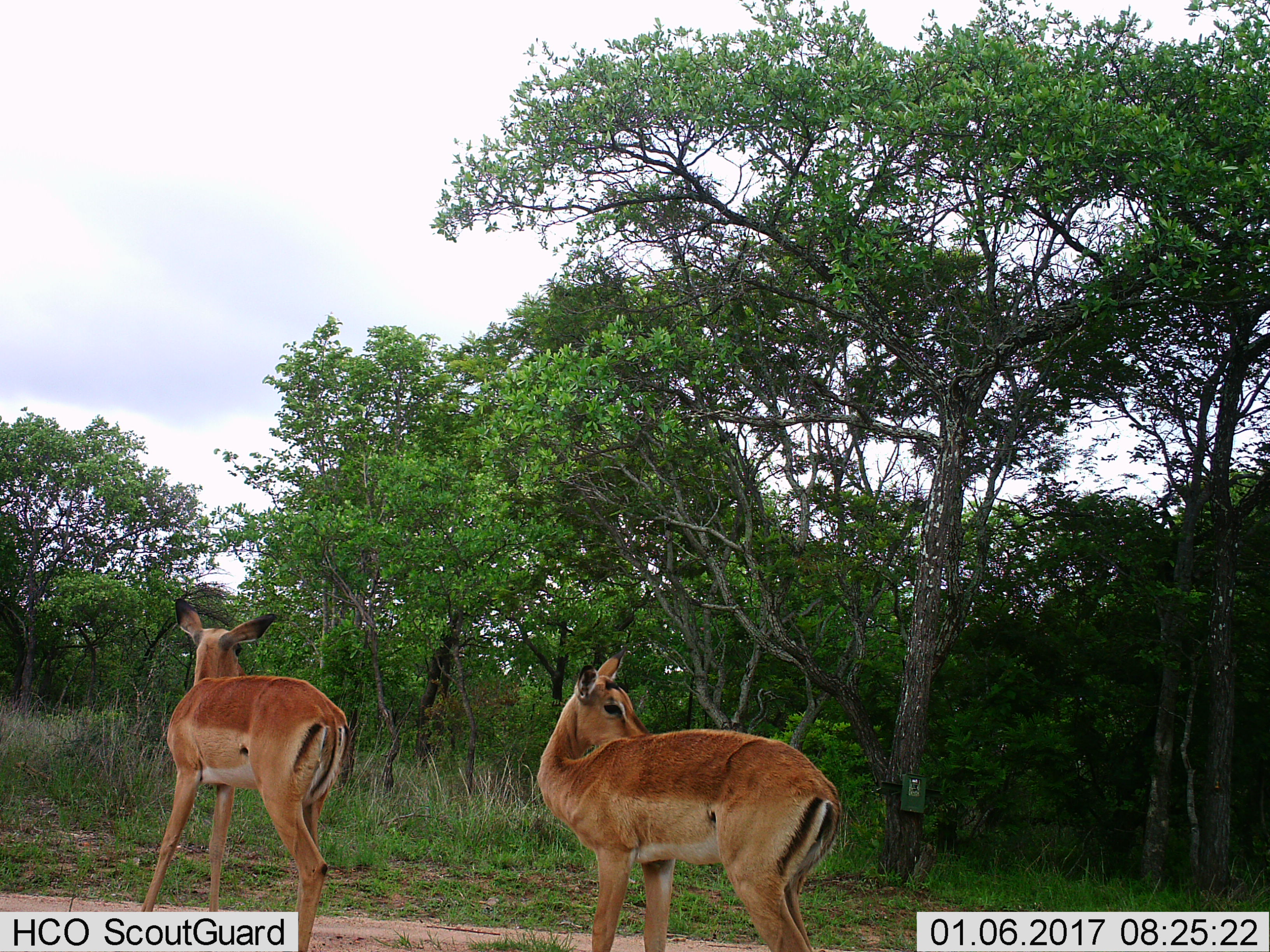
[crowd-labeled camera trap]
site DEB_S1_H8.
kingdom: Animalia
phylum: Chordata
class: Mammalia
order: Artiodactyla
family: Bovidae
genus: Aepyceros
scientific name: Aepyceros melampus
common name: impala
Impala (Aepyceros melampus), count 2. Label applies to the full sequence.